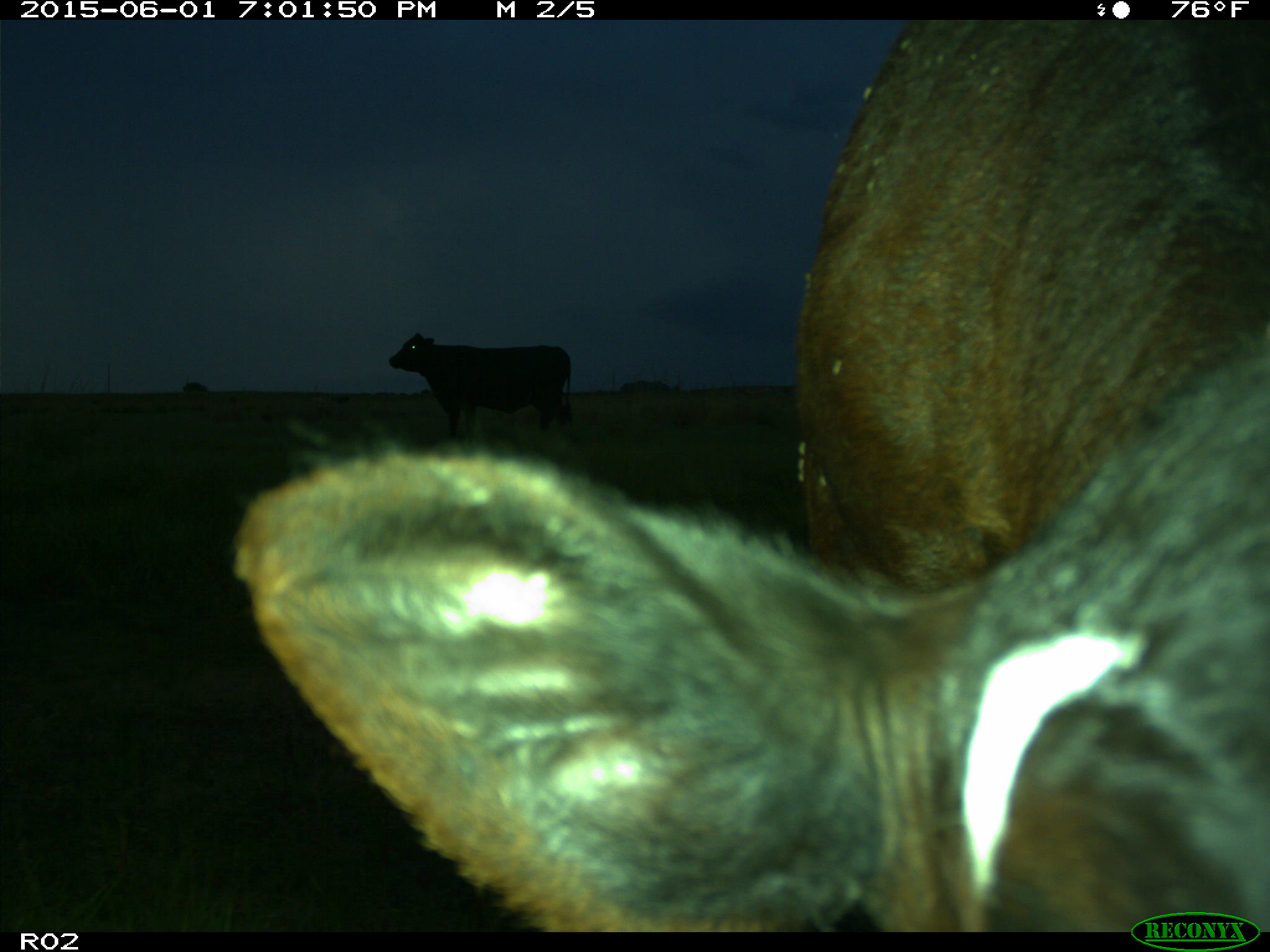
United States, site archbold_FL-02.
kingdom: Animalia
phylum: Chordata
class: Mammalia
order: Artiodactyla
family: Bovidae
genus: Bos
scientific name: Bos taurus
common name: domestic cow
Bos taurus (domestic cow).